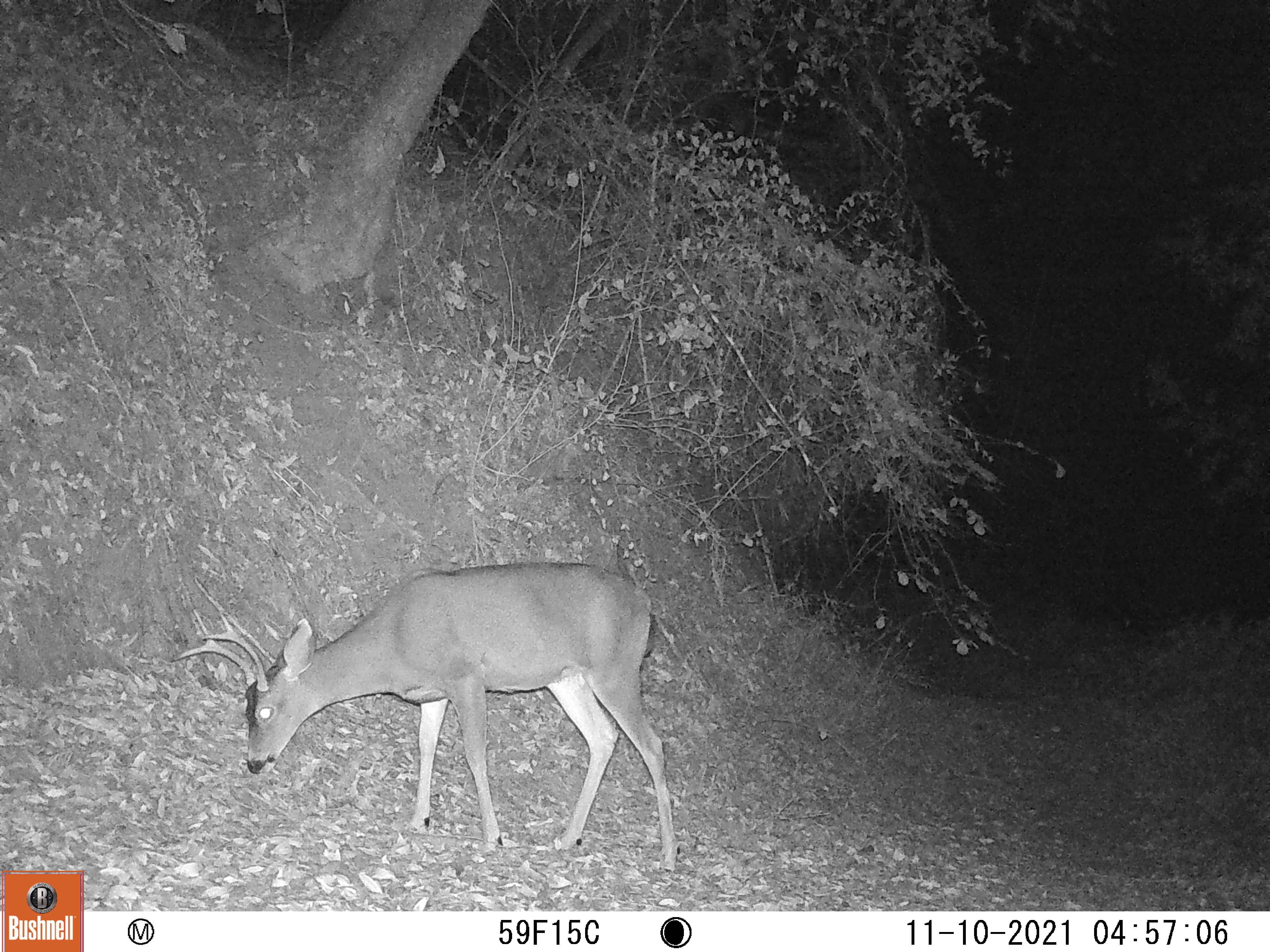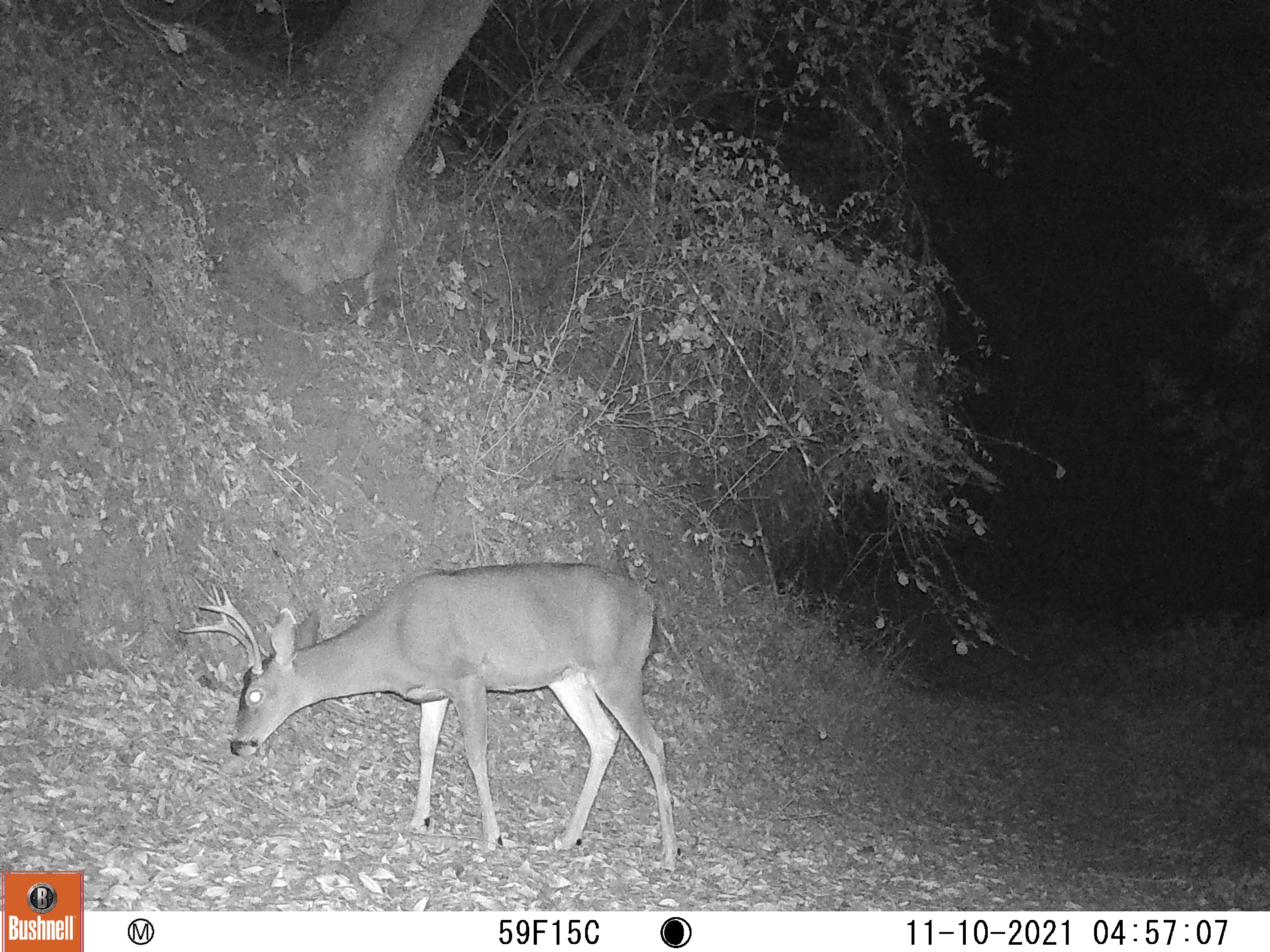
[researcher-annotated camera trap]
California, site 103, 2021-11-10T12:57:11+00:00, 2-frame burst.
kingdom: Animalia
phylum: Chordata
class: Mammalia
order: Artiodactyla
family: Cervidae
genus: Odocoileus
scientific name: Odocoileus hemionus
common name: mule deer